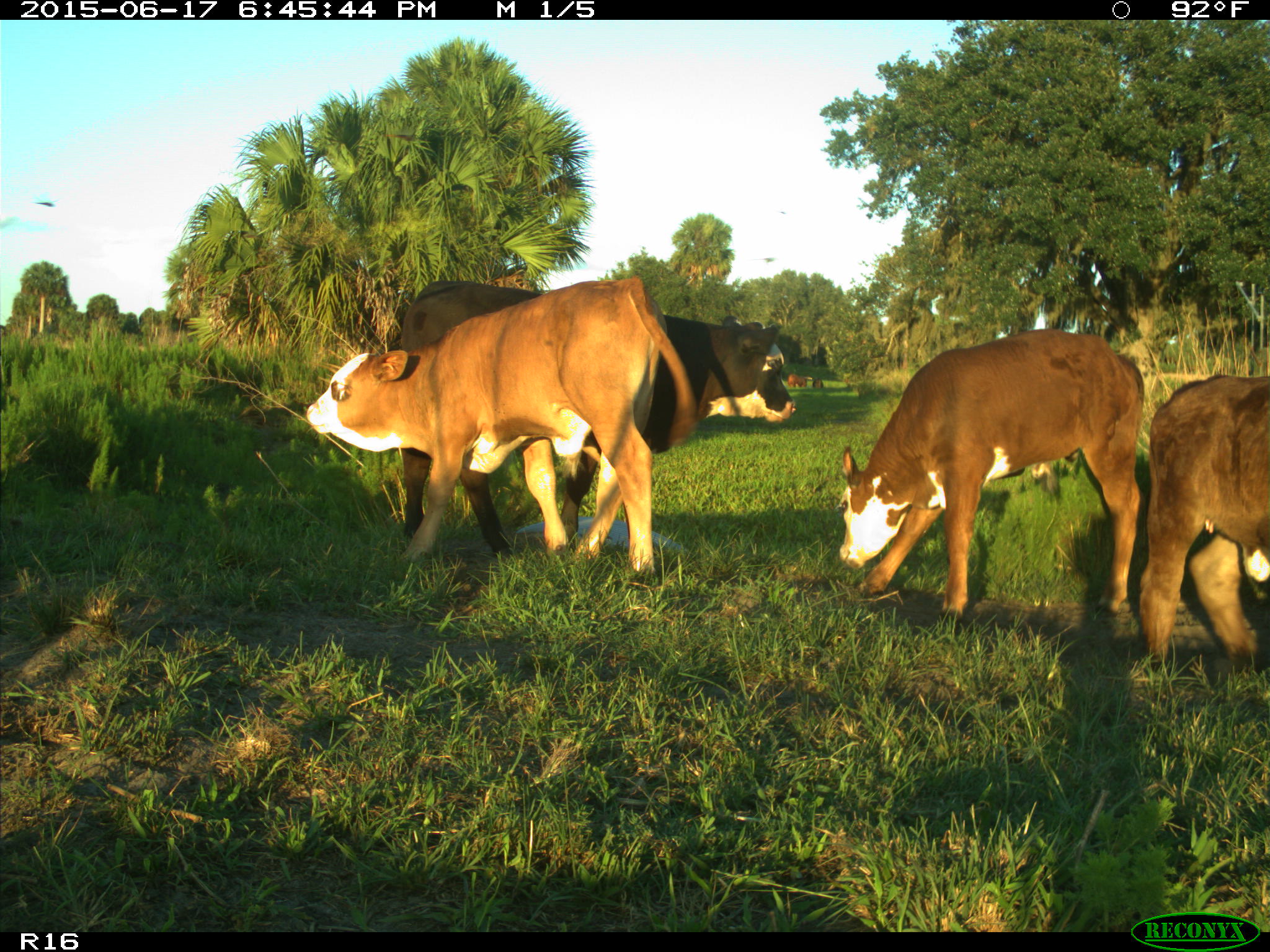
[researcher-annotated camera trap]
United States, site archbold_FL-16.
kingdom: Animalia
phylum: Chordata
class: Mammalia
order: Artiodactyla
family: Bovidae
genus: Bos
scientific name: Bos taurus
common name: domestic cow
Bos taurus (domestic cow).